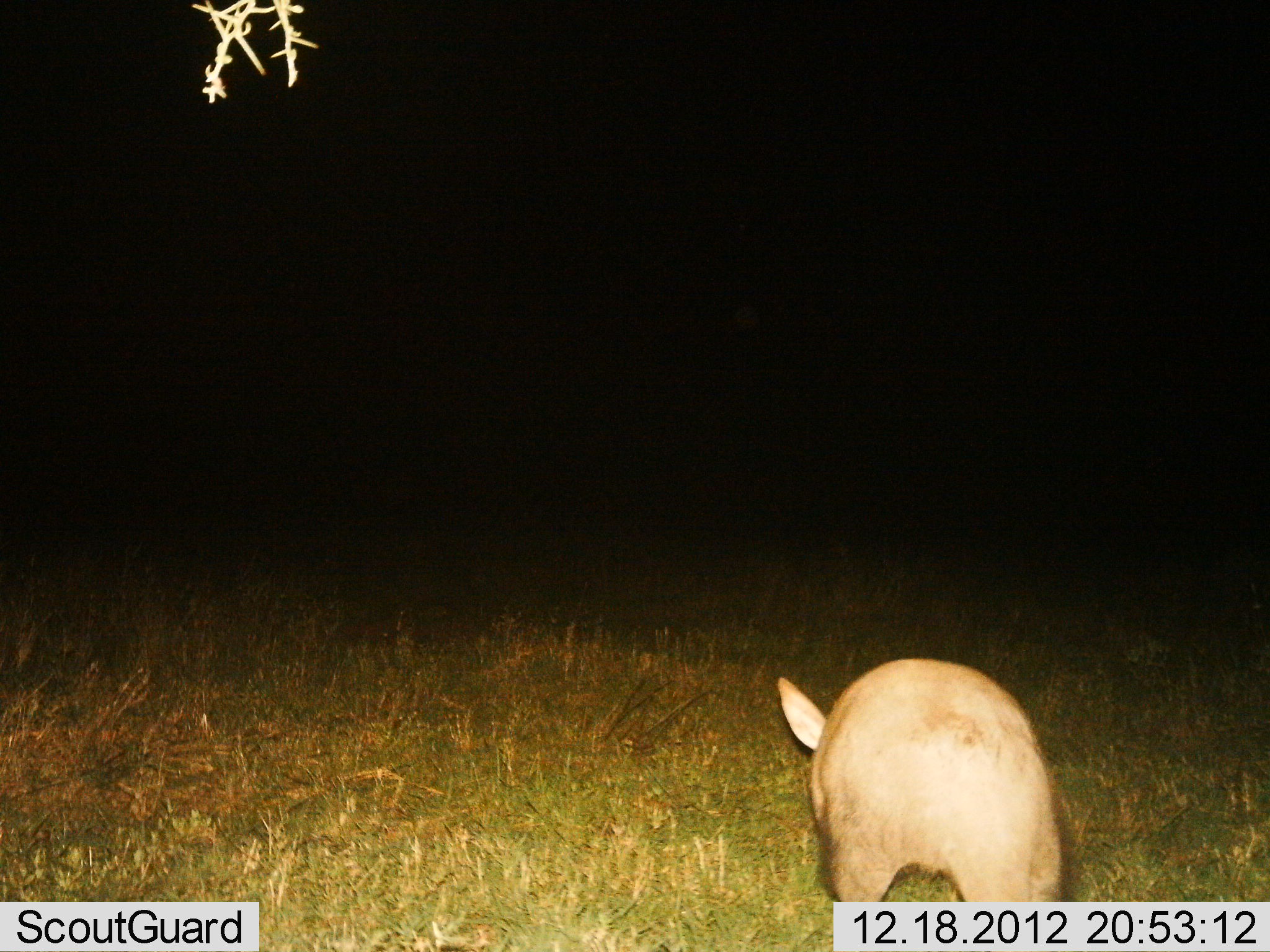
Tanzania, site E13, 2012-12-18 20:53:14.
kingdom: Animalia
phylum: Chordata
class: Mammalia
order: Tubulidentata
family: Orycteropodidae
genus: Orycteropus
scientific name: Orycteropus afer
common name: aardvark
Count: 1.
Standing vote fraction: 61%.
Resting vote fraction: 0%.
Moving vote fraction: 17%.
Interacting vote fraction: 0%.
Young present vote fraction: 0%.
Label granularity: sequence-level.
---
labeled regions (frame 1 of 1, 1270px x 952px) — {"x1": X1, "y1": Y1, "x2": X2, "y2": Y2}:
animal: {"x1": 774, "y1": 657, "x2": 1063, "y2": 911}